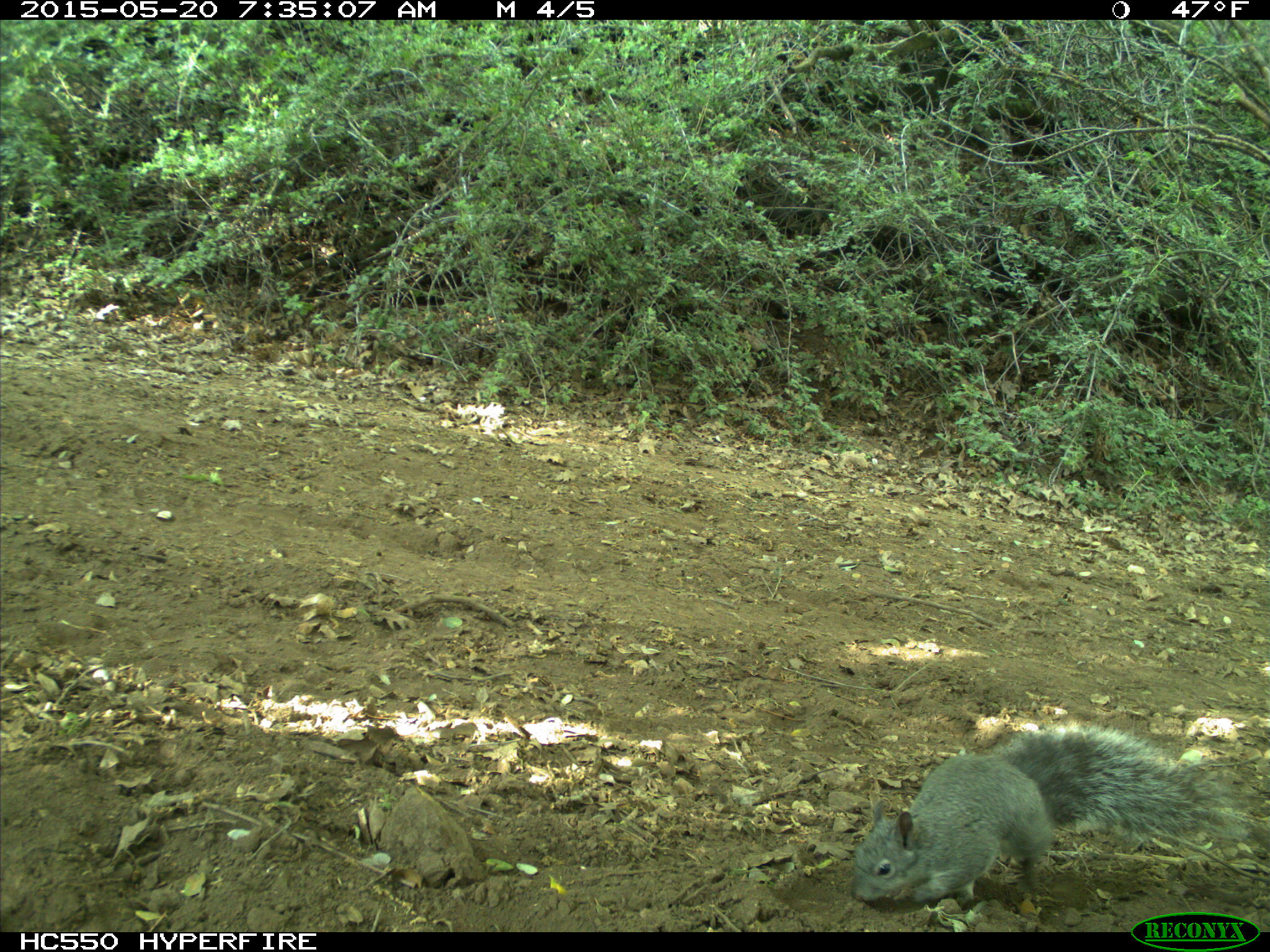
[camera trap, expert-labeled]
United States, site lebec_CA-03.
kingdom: Animalia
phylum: Chordata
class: Mammalia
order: Rodentia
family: Sciuridae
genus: Sciurus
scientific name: Sciurus carolinensis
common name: eastern gray squirrel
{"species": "Sciurus carolinensis (eastern gray squirrel)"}